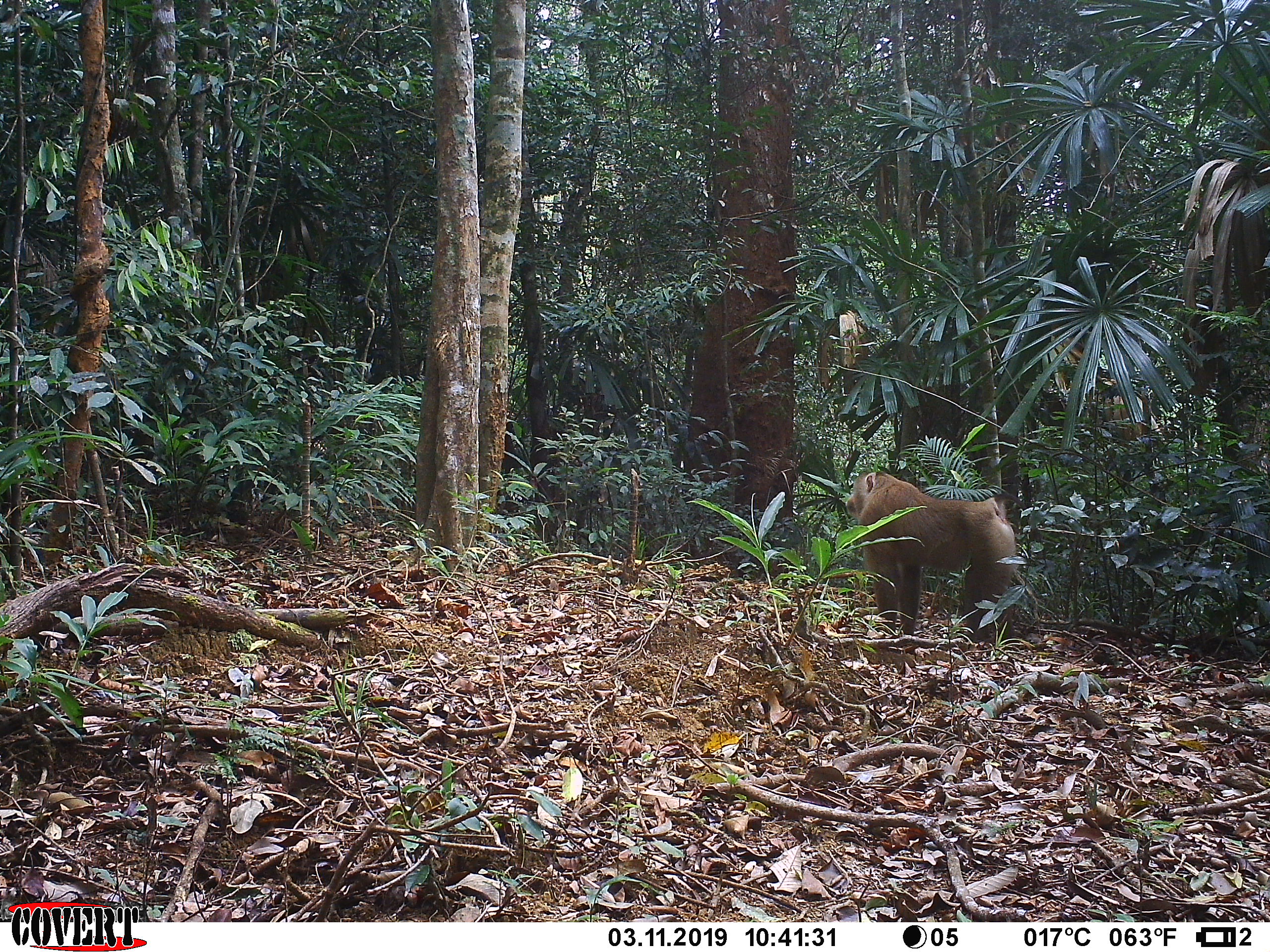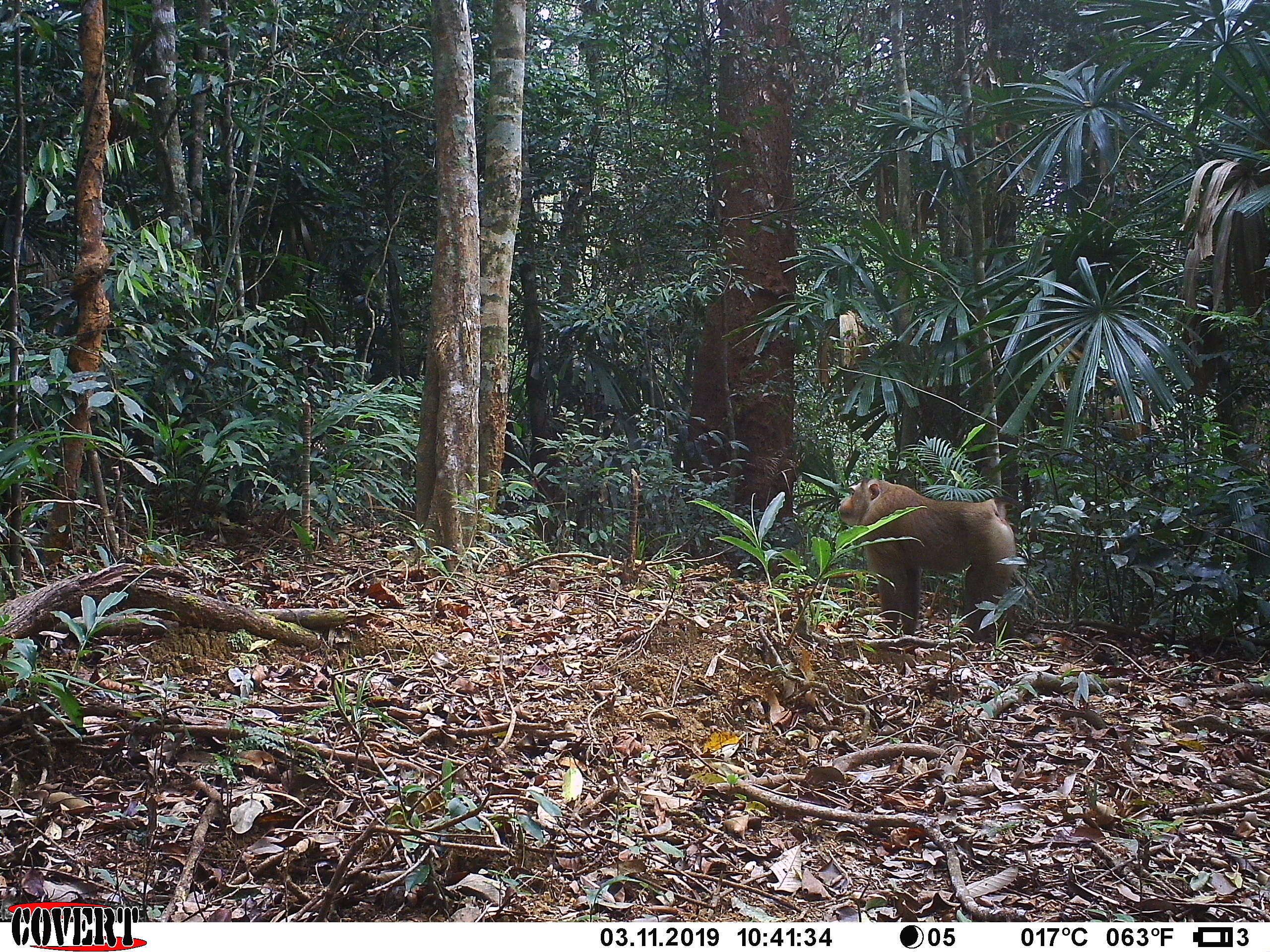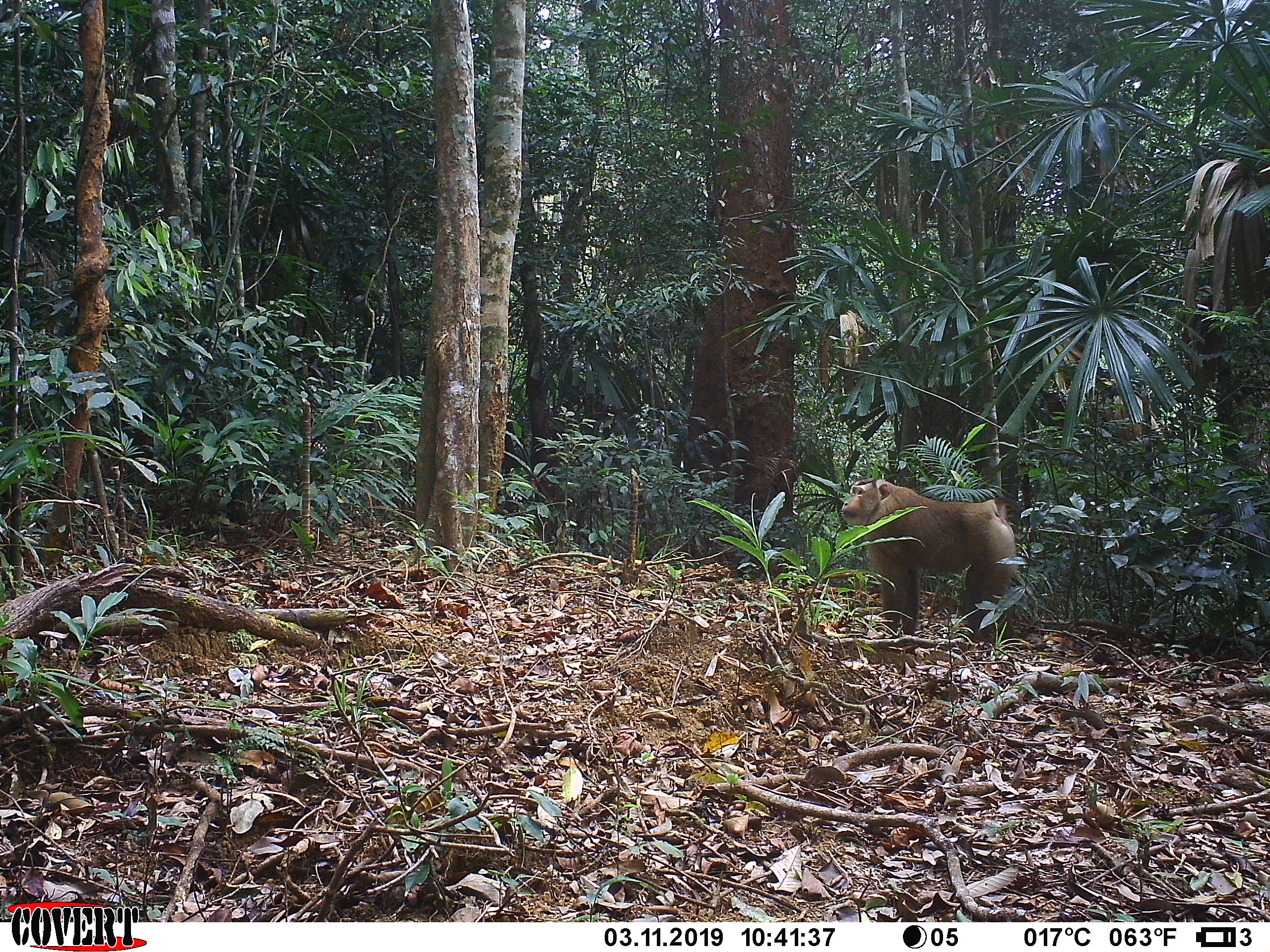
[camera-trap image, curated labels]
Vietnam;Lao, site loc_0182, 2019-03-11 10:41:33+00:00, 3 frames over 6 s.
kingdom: Animalia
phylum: Chordata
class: Mammalia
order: Primates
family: Cercopithecidae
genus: Macaca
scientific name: Macaca nemestrina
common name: pig-tailed macaque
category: pig tailed macaque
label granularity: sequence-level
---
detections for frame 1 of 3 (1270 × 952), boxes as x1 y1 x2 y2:
pig tailed macaque: 844 471 1044 646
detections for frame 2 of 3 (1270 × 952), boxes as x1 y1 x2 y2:
pig tailed macaque: 838 479 1038 644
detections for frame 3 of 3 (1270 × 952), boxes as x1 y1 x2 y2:
pig tailed macaque: 841 477 1036 643